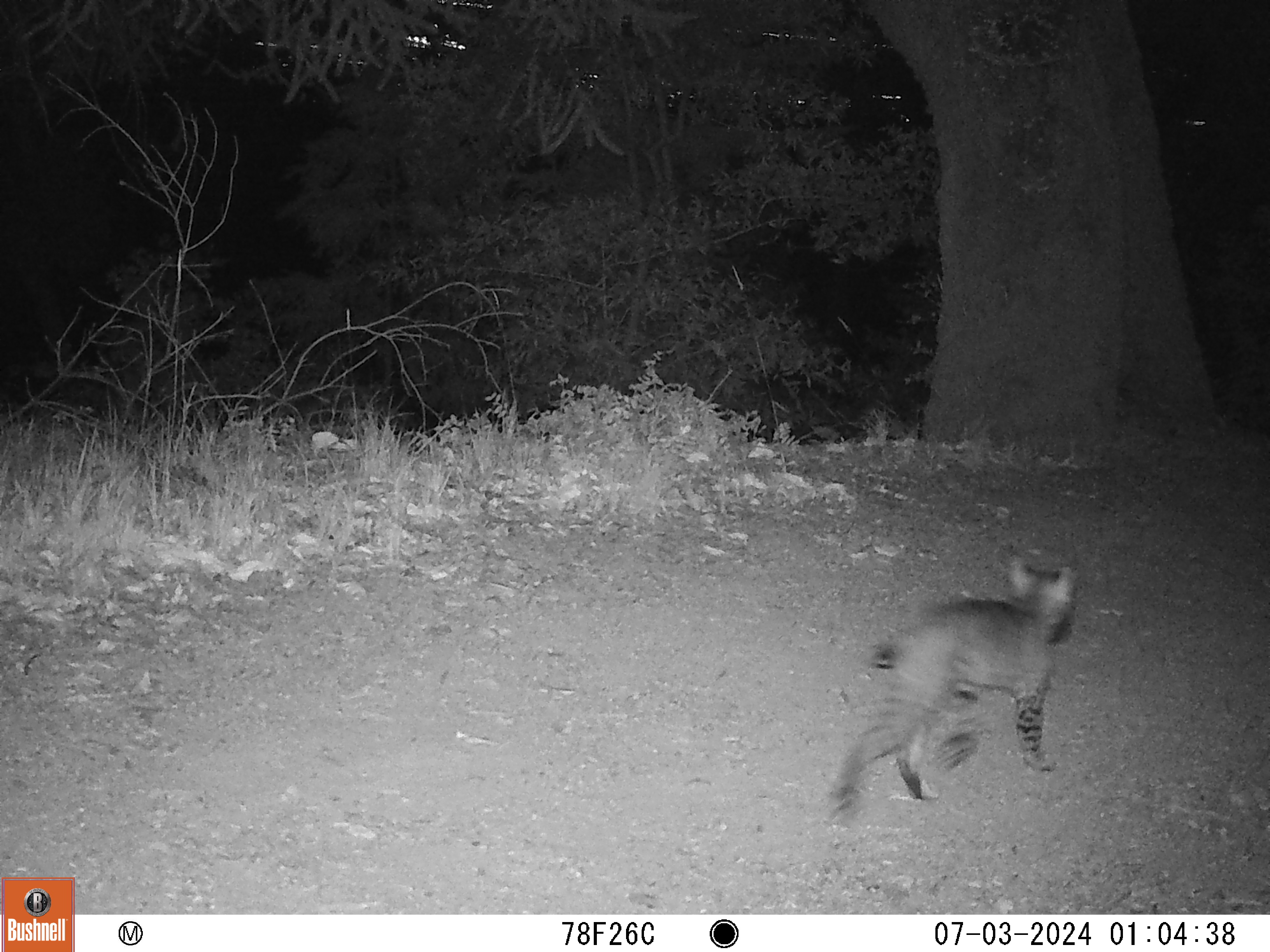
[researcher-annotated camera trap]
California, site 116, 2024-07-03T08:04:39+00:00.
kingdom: Animalia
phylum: Chordata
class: Mammalia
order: Carnivora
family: Felidae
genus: Lynx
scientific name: Lynx rufus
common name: bobcat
Bobcat (Lynx rufus).